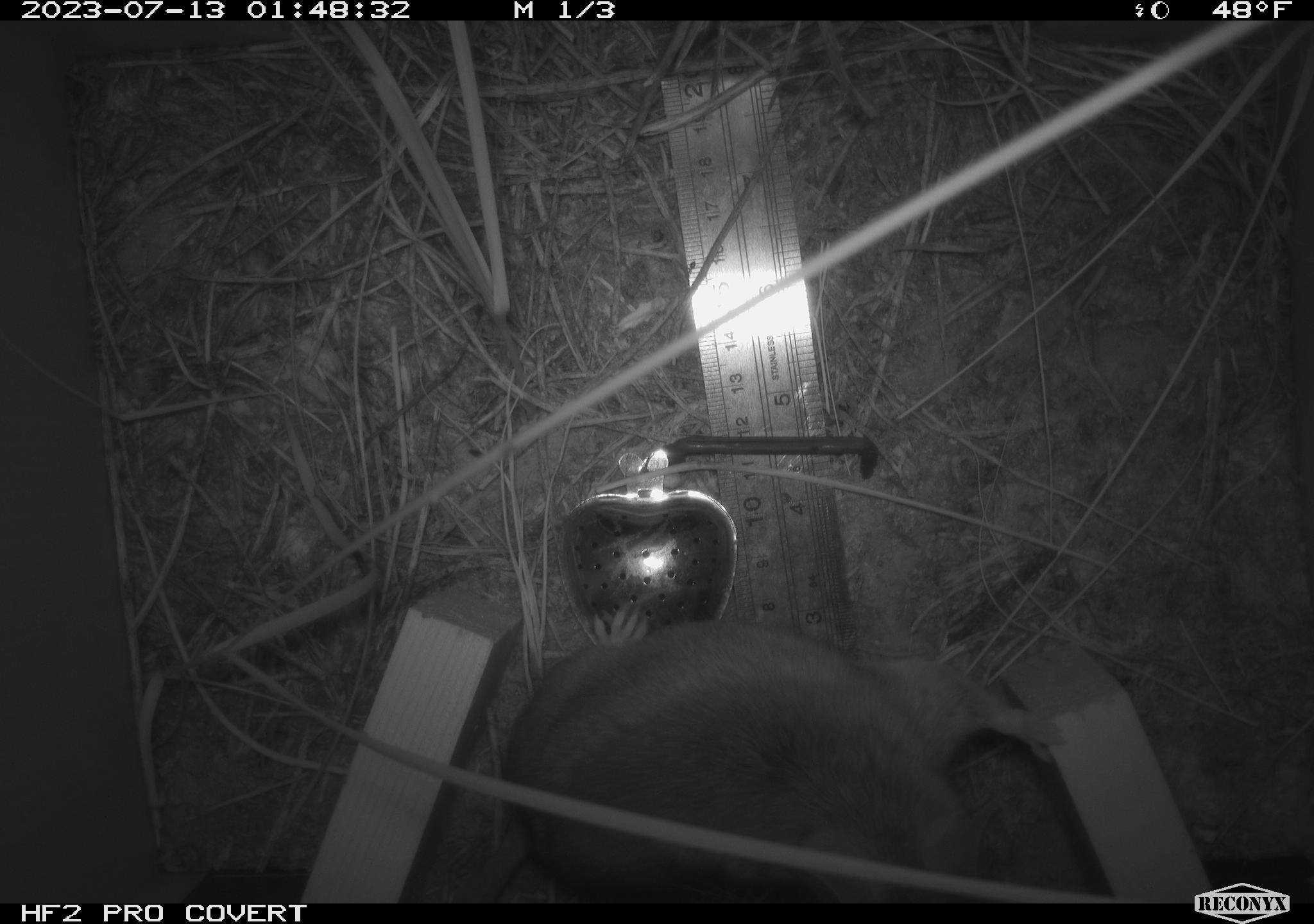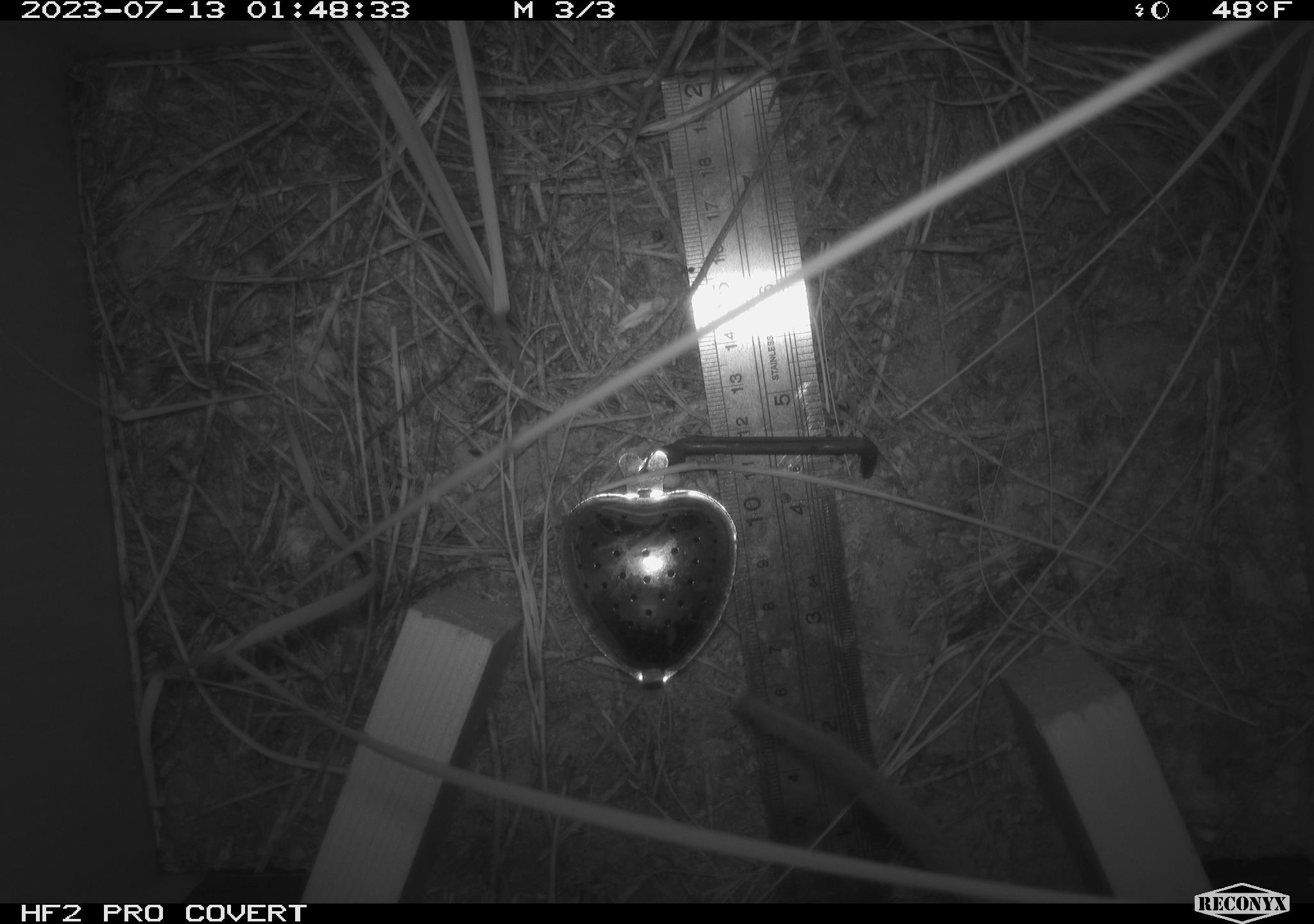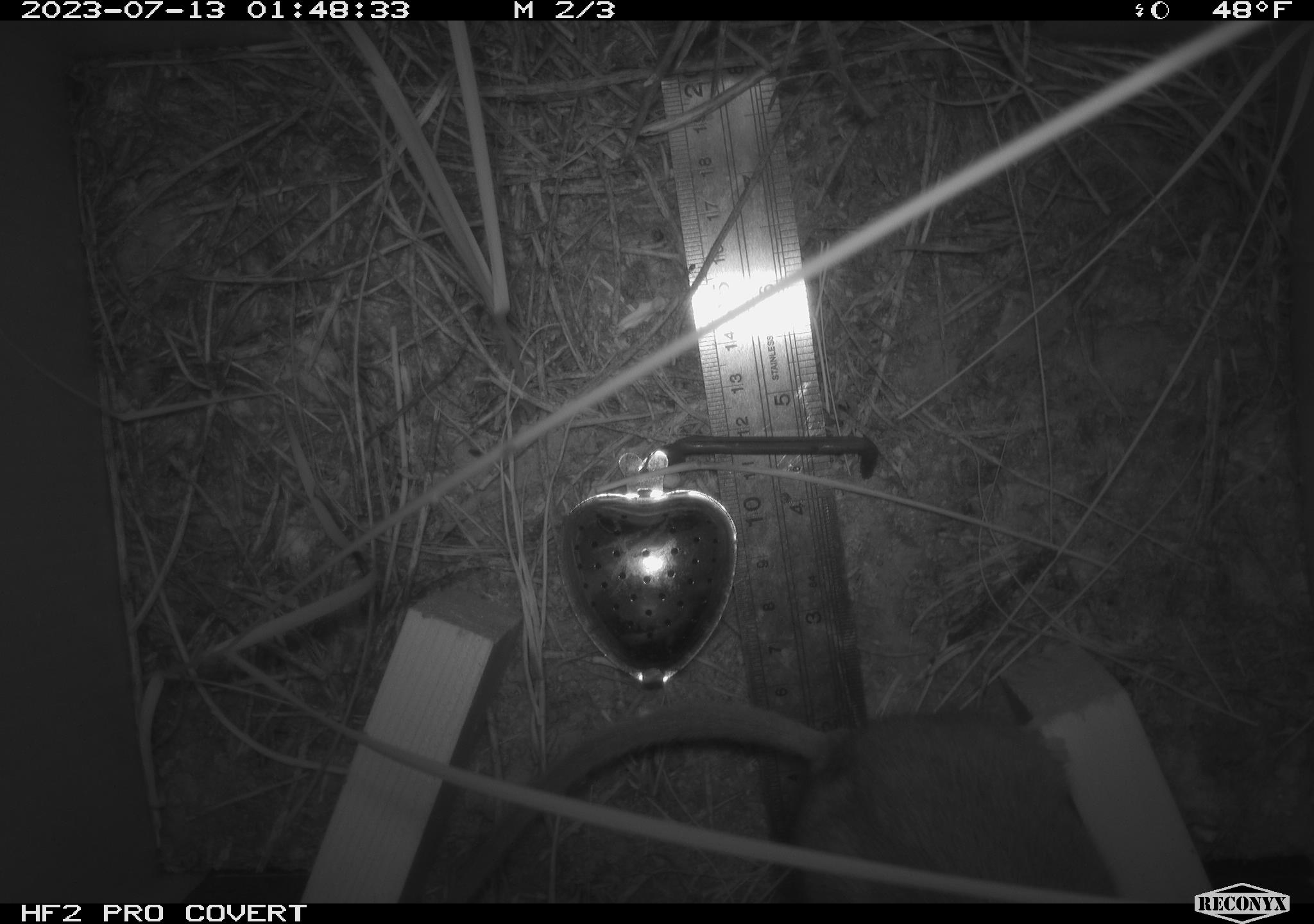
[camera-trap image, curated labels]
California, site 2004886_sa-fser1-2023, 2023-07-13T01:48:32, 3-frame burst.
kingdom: Animalia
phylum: Chordata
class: Mammalia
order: Rodentia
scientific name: Rodentia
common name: mouse species